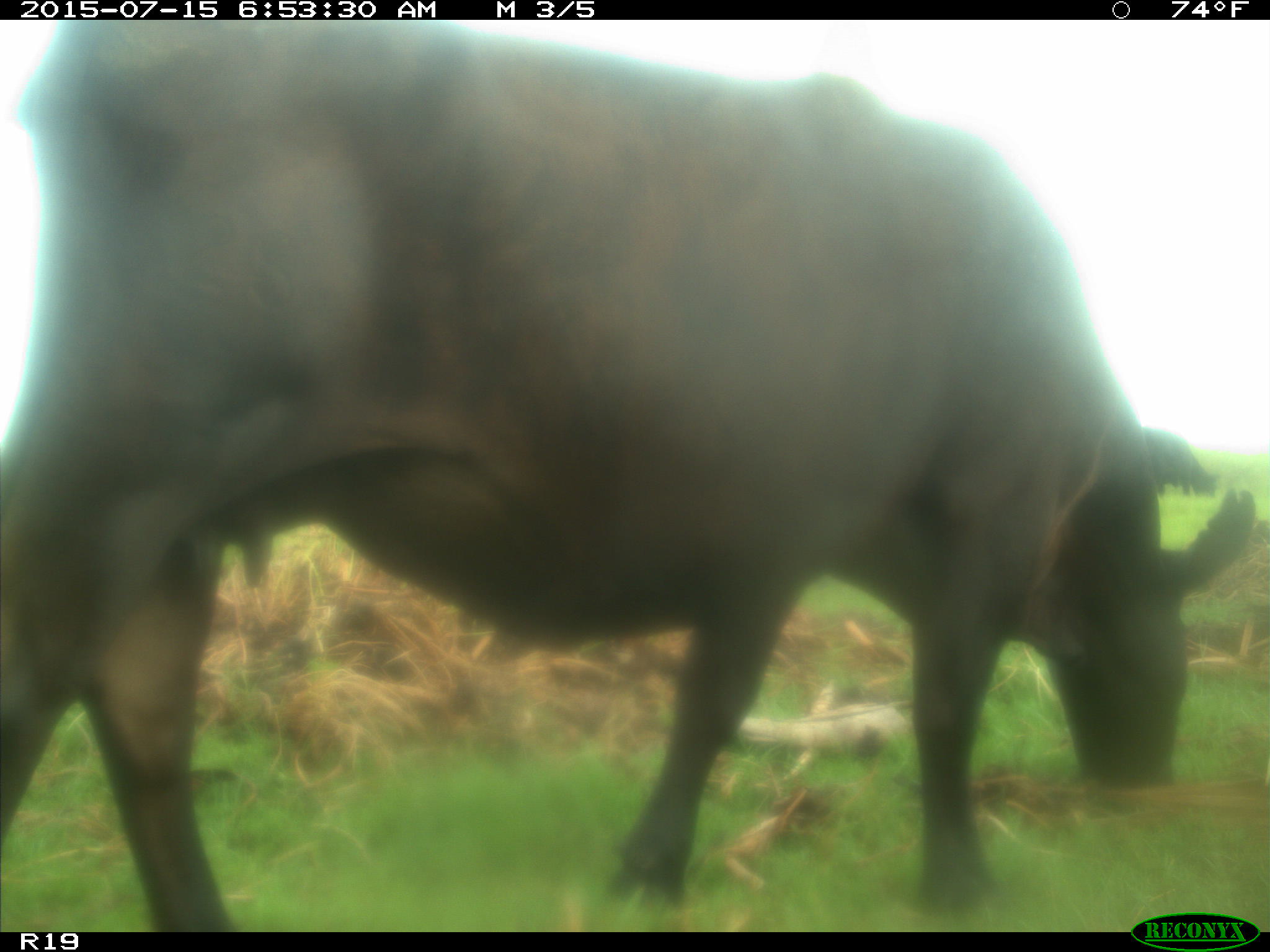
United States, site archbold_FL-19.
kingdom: Animalia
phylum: Chordata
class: Mammalia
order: Artiodactyla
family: Bovidae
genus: Bos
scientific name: Bos taurus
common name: domestic cow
Bos taurus (domestic cow).